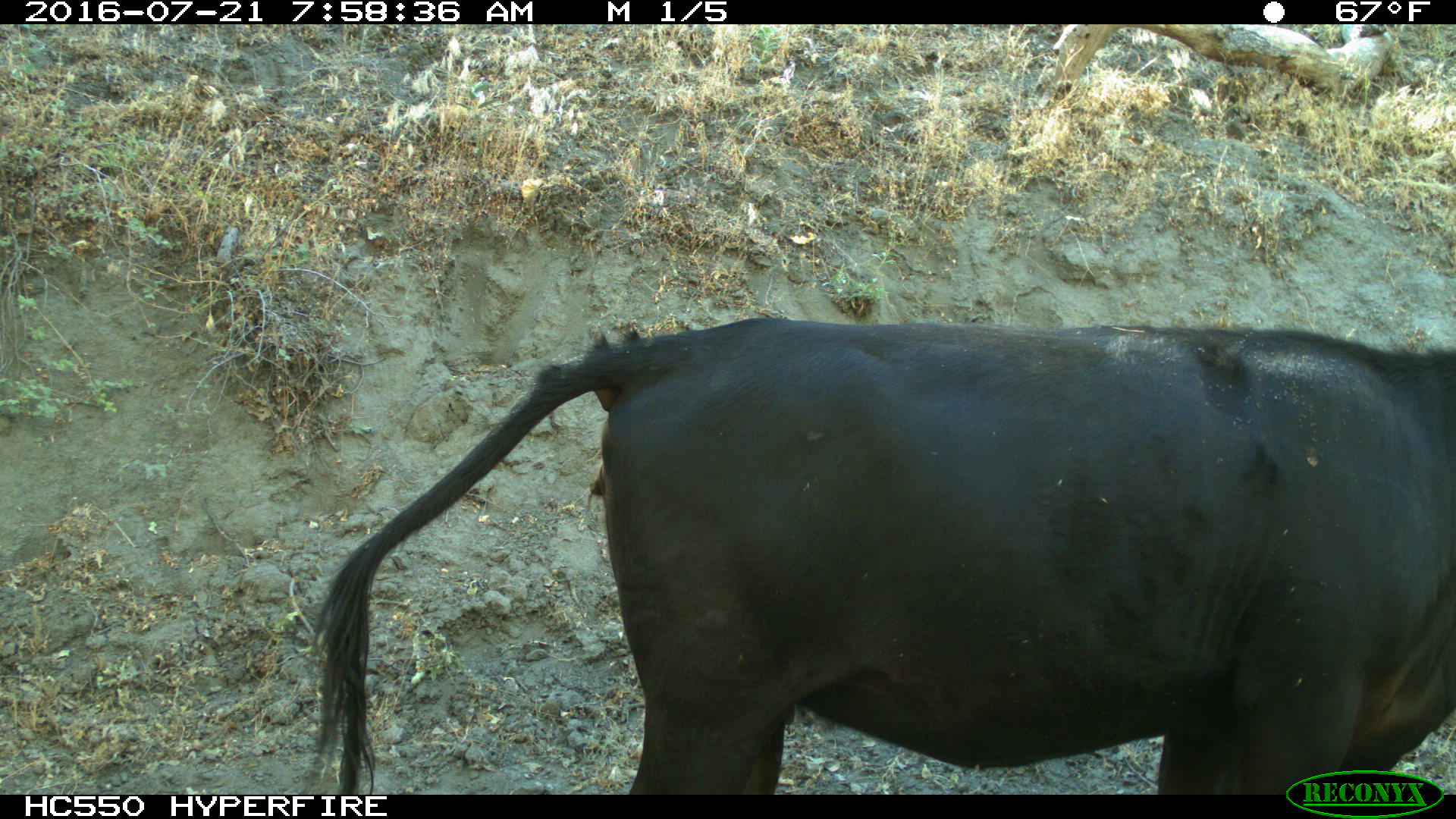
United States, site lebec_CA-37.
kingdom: Animalia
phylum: Chordata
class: Mammalia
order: Artiodactyla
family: Bovidae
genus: Bos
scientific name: Bos taurus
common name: domestic cow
Bos taurus (domestic cow).